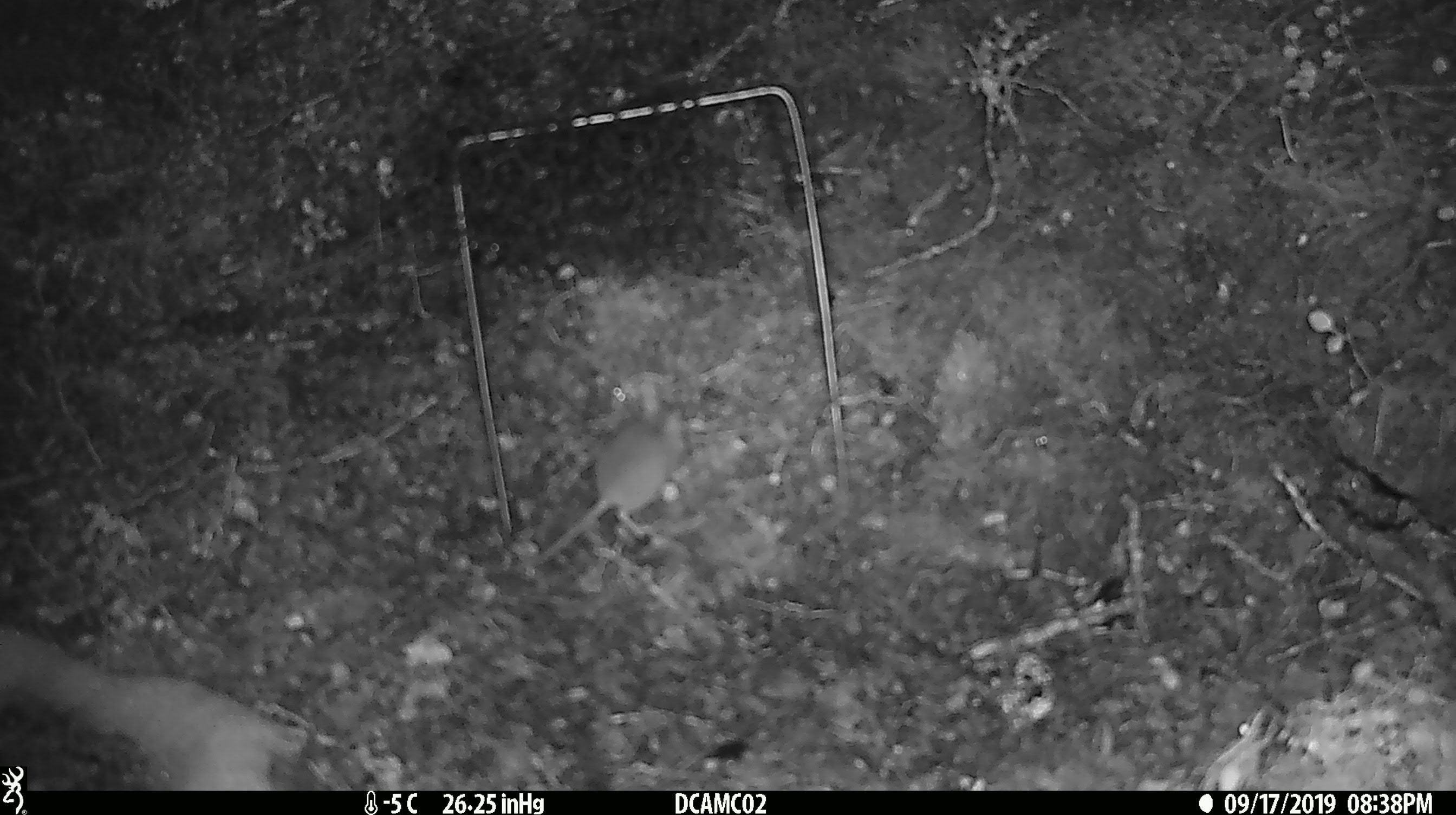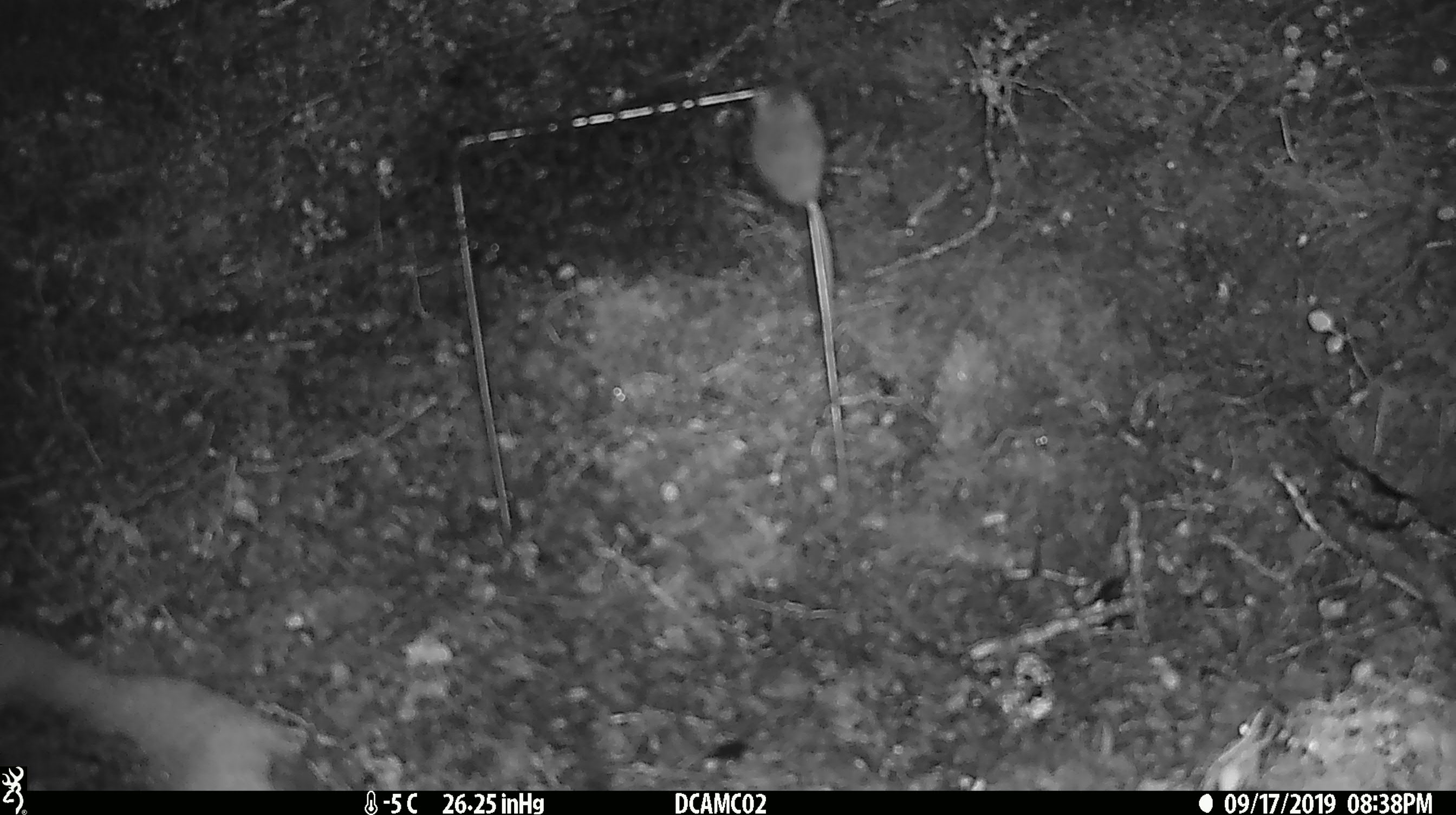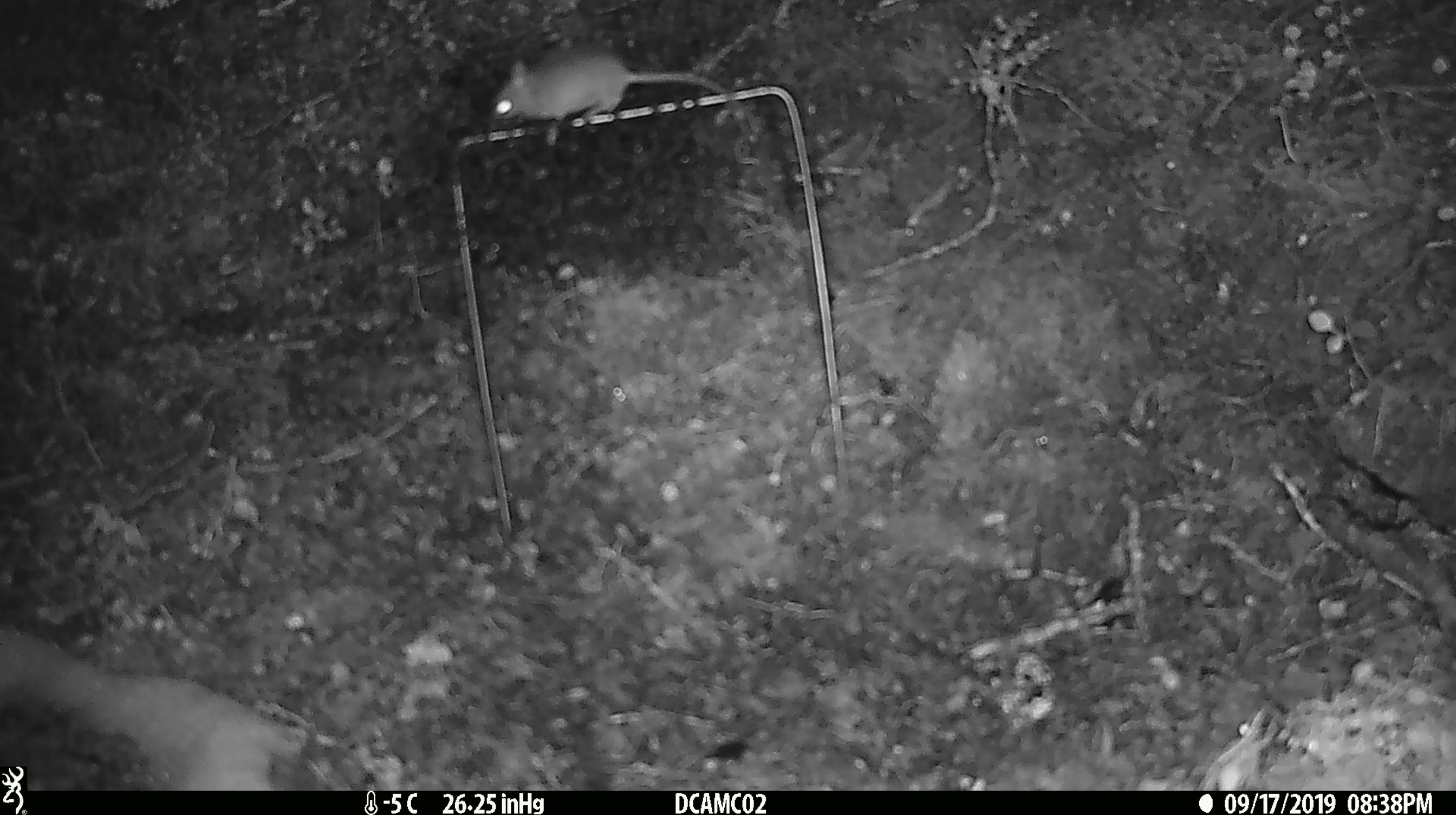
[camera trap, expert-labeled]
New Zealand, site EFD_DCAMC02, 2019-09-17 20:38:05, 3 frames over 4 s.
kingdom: Animalia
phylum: Chordata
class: Mammalia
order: Rodentia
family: Muridae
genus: Mus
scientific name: Mus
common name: mouse